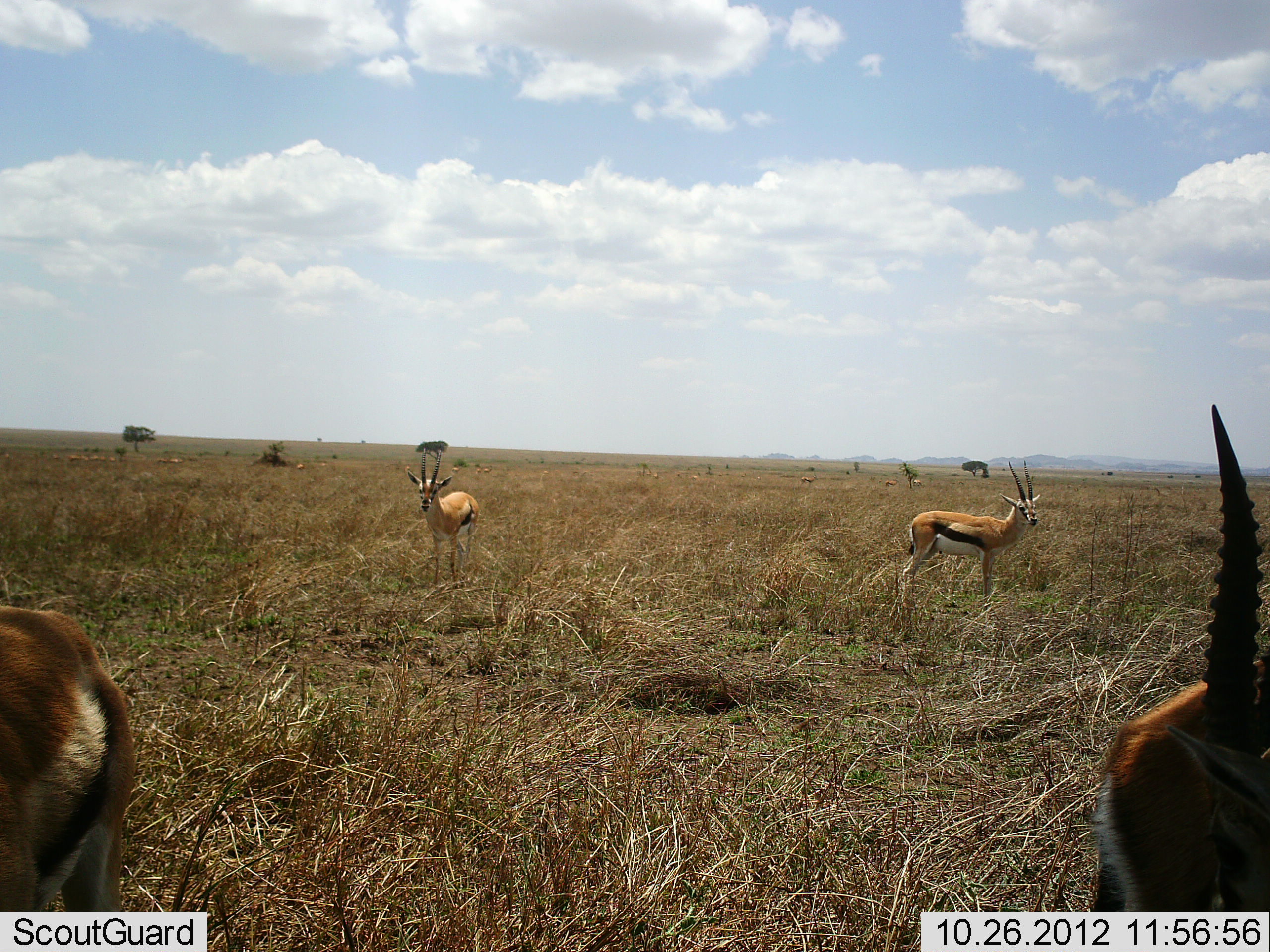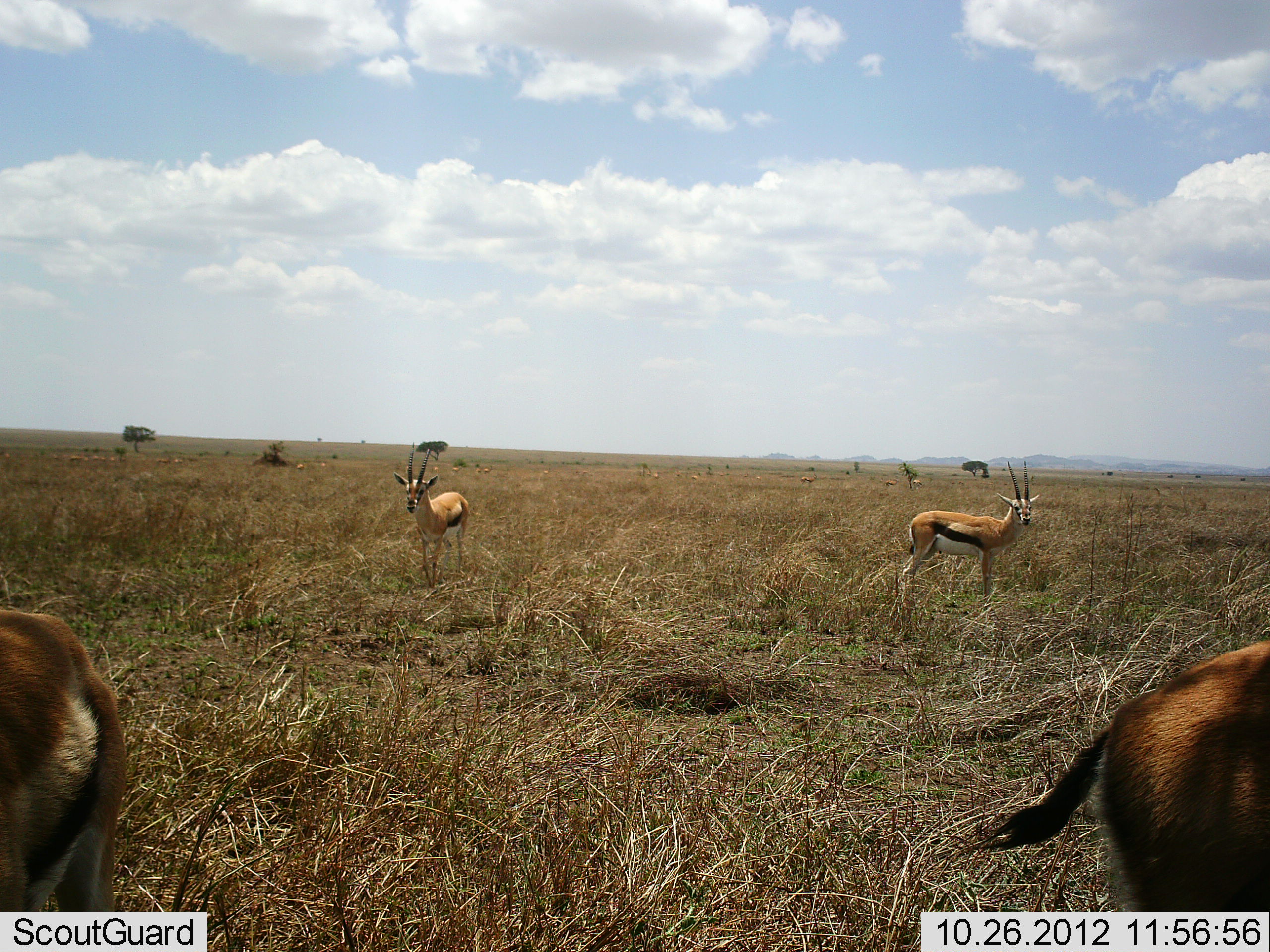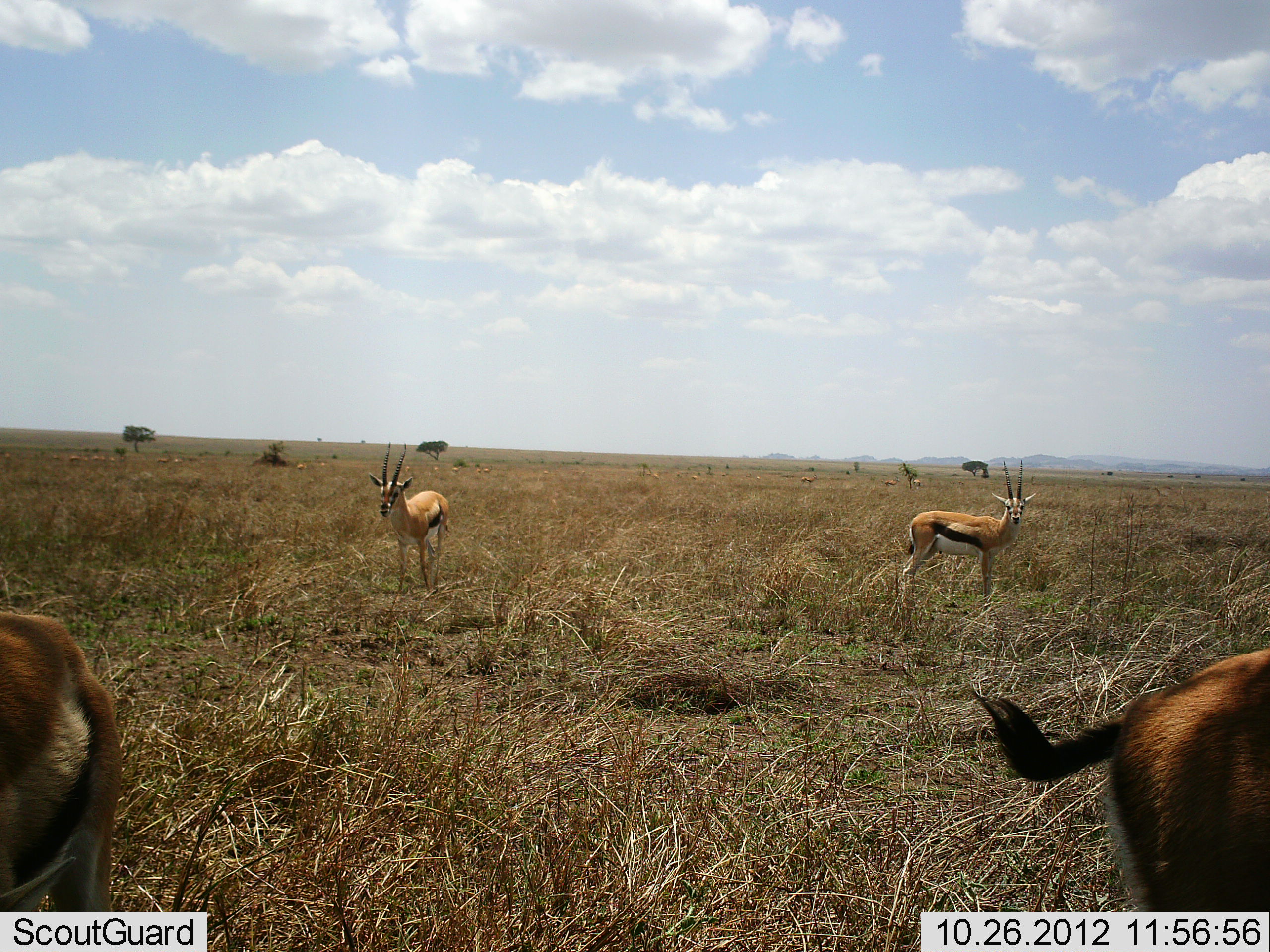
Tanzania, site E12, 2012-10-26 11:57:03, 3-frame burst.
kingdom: Animalia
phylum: Chordata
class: Mammalia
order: Artiodactyla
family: Bovidae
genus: Eudorcas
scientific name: Eudorcas thomsonii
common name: thomson's gazelle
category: gazellethomsons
Gazellethomsons (thomson's gazelle) (Eudorcas thomsonii), count 4. Behavior (volunteer vote fractions): standing 80%, resting 0%, moving 30%, interacting 0%. Young present (vote fraction): 0%. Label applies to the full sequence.